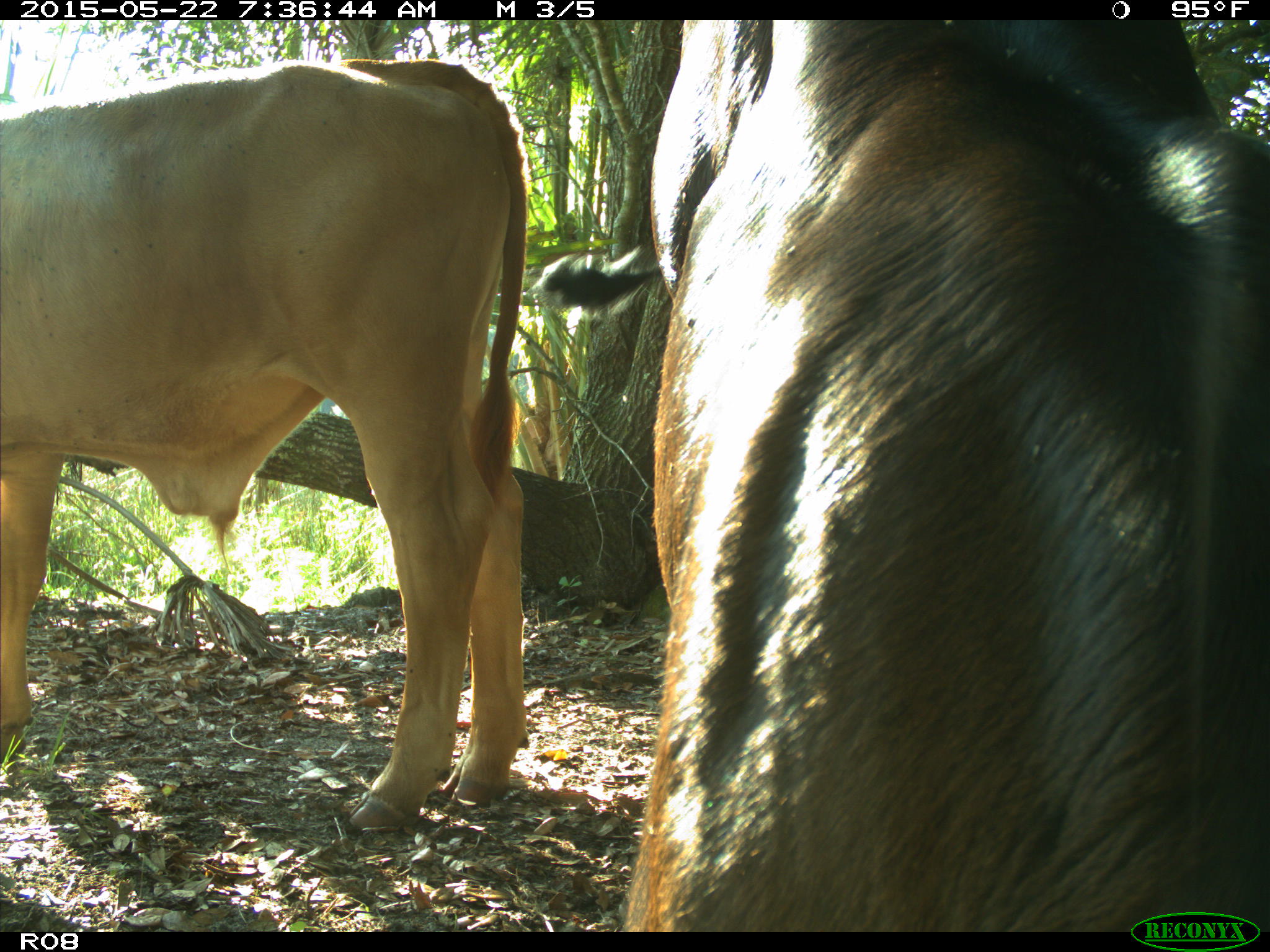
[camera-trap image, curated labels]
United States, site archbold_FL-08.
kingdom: Animalia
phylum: Chordata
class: Mammalia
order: Artiodactyla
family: Bovidae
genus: Bos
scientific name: Bos taurus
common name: domestic cow